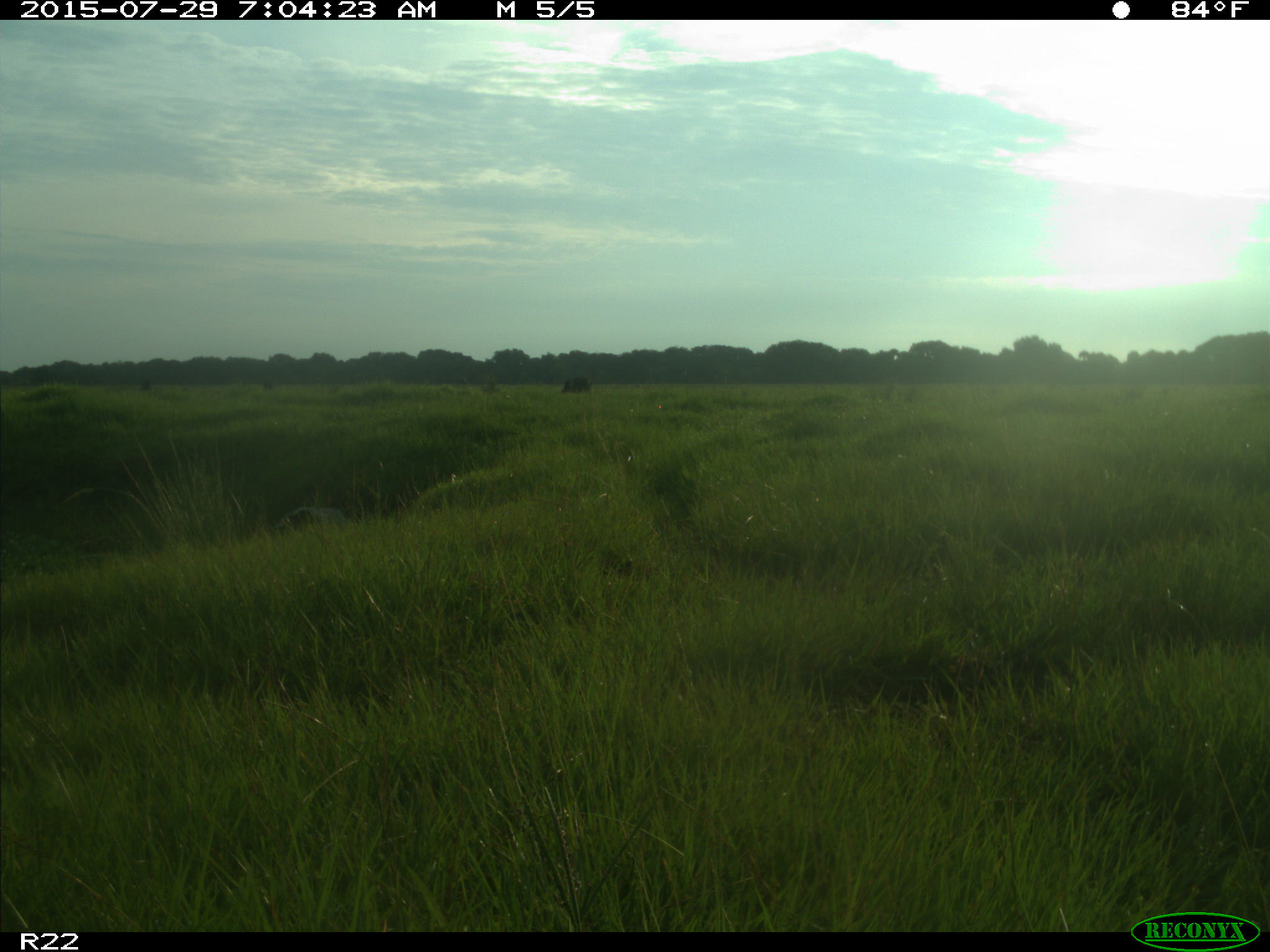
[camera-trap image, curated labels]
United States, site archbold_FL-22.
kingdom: Animalia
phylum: Chordata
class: Mammalia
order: Artiodactyla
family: Bovidae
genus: Bos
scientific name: Bos taurus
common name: domestic cow